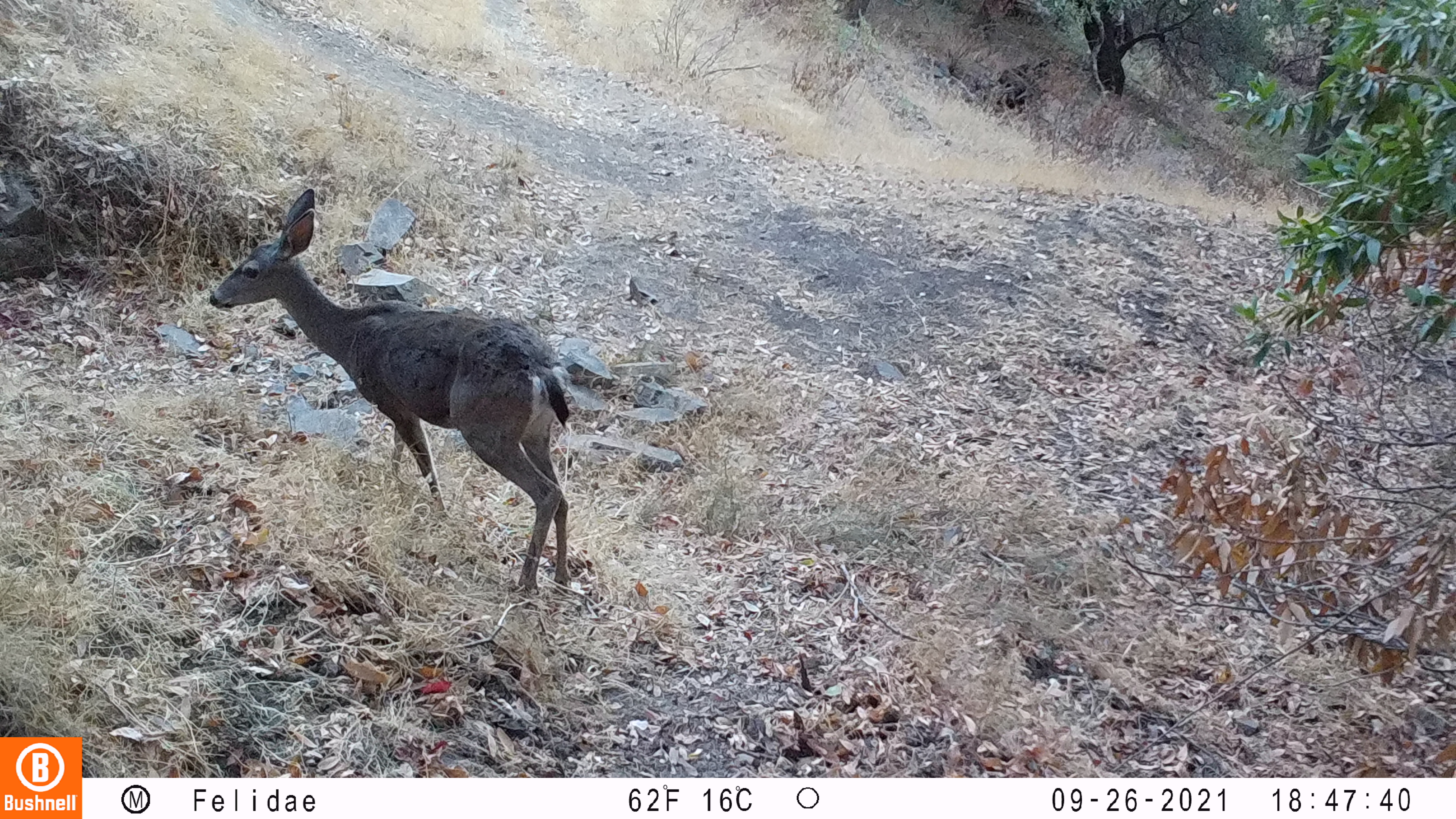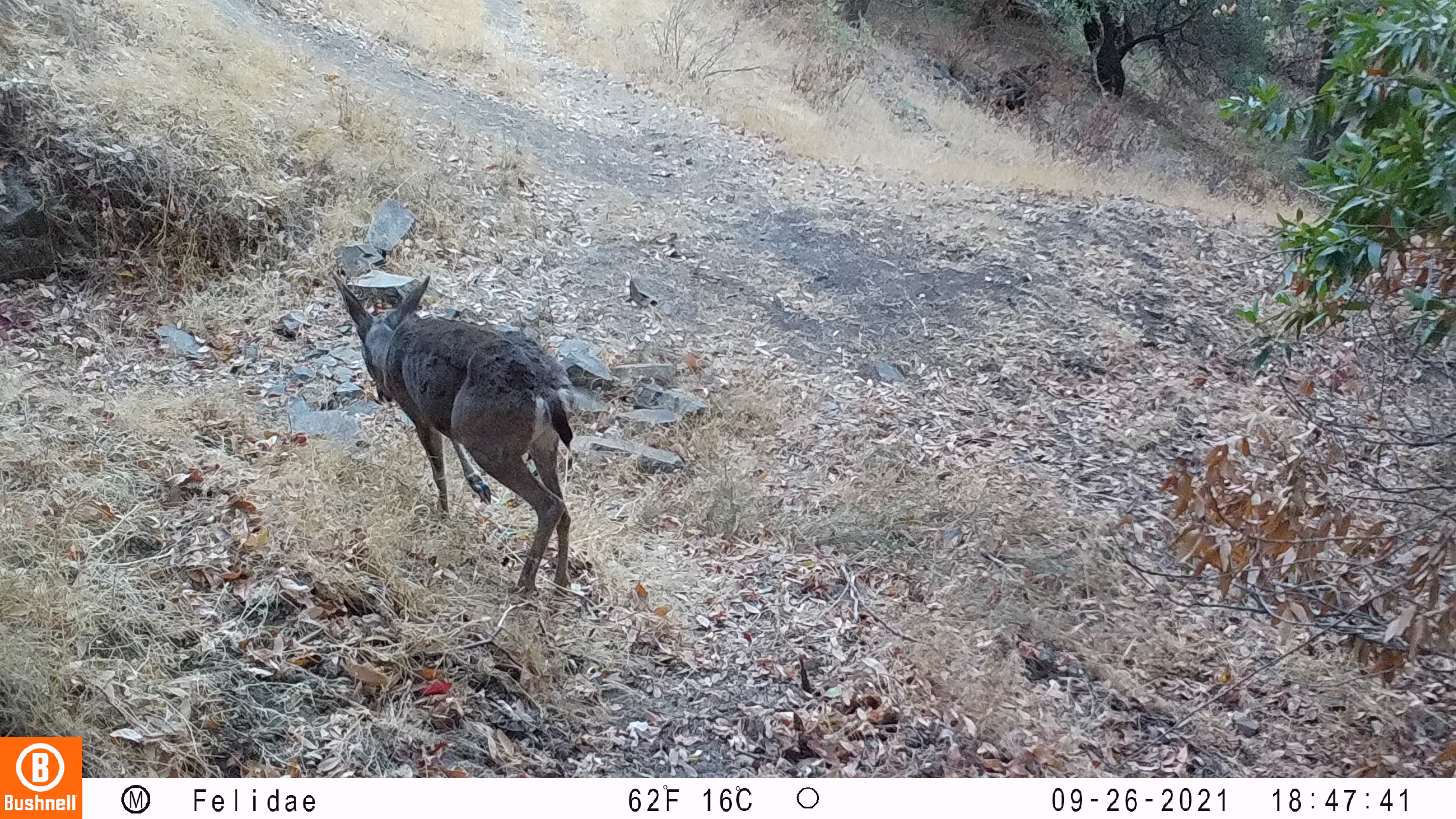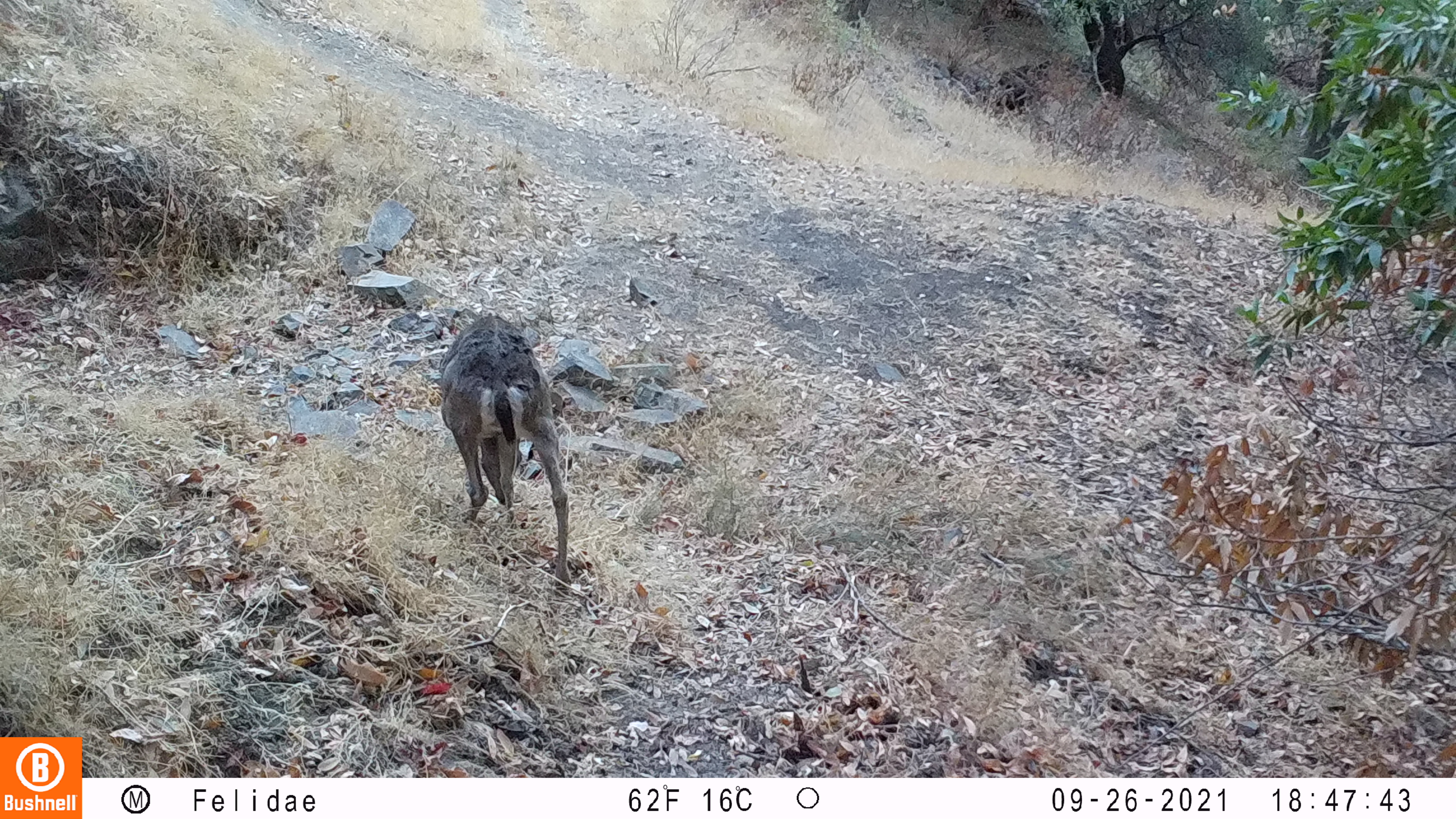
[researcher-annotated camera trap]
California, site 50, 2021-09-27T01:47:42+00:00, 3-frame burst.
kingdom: Animalia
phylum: Chordata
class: Mammalia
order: Artiodactyla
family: Cervidae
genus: Odocoileus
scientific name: Odocoileus hemionus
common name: mule deer